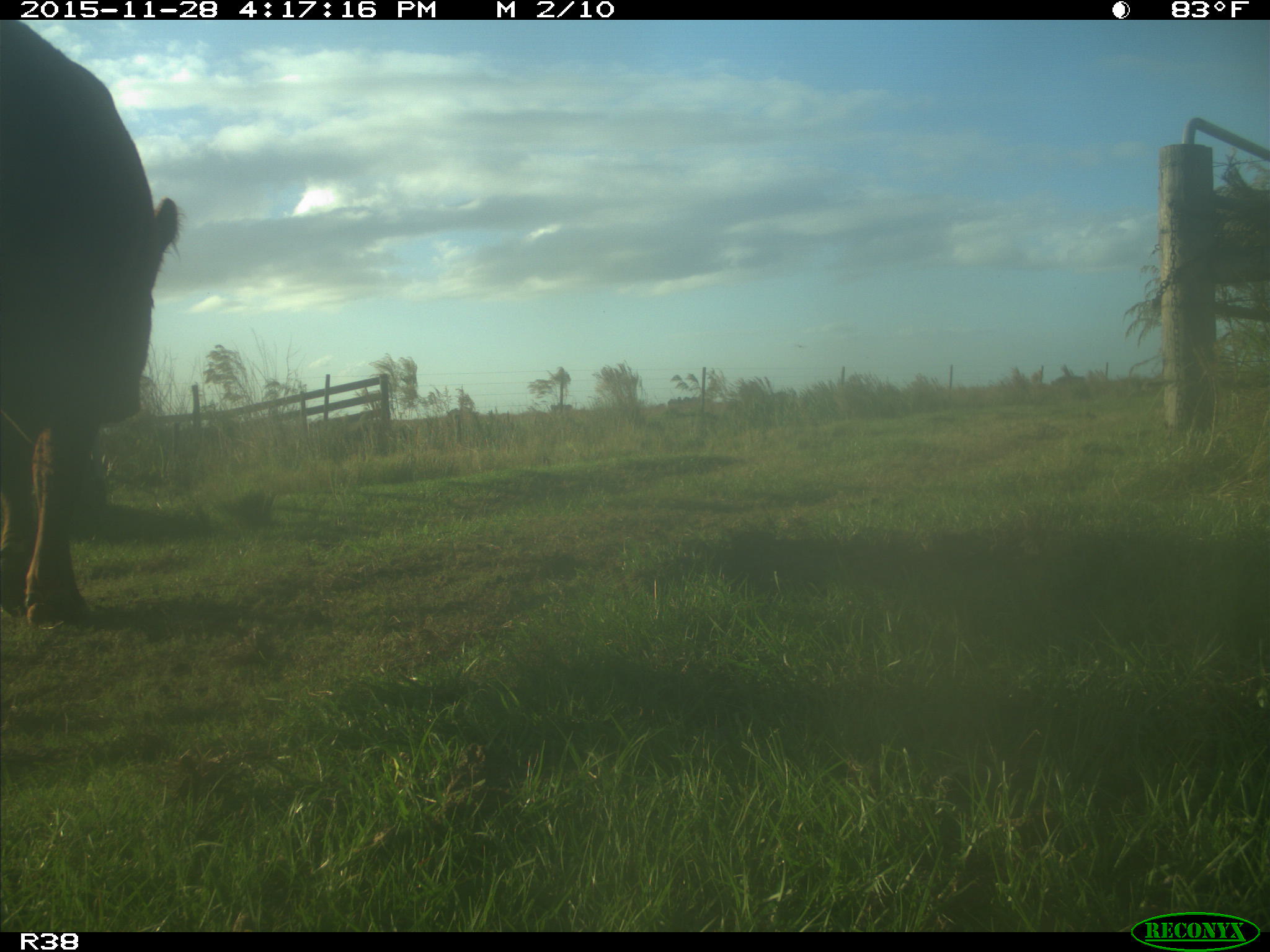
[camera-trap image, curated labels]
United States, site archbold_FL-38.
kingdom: Animalia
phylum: Chordata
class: Mammalia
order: Artiodactyla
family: Bovidae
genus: Bos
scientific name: Bos taurus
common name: domestic cow